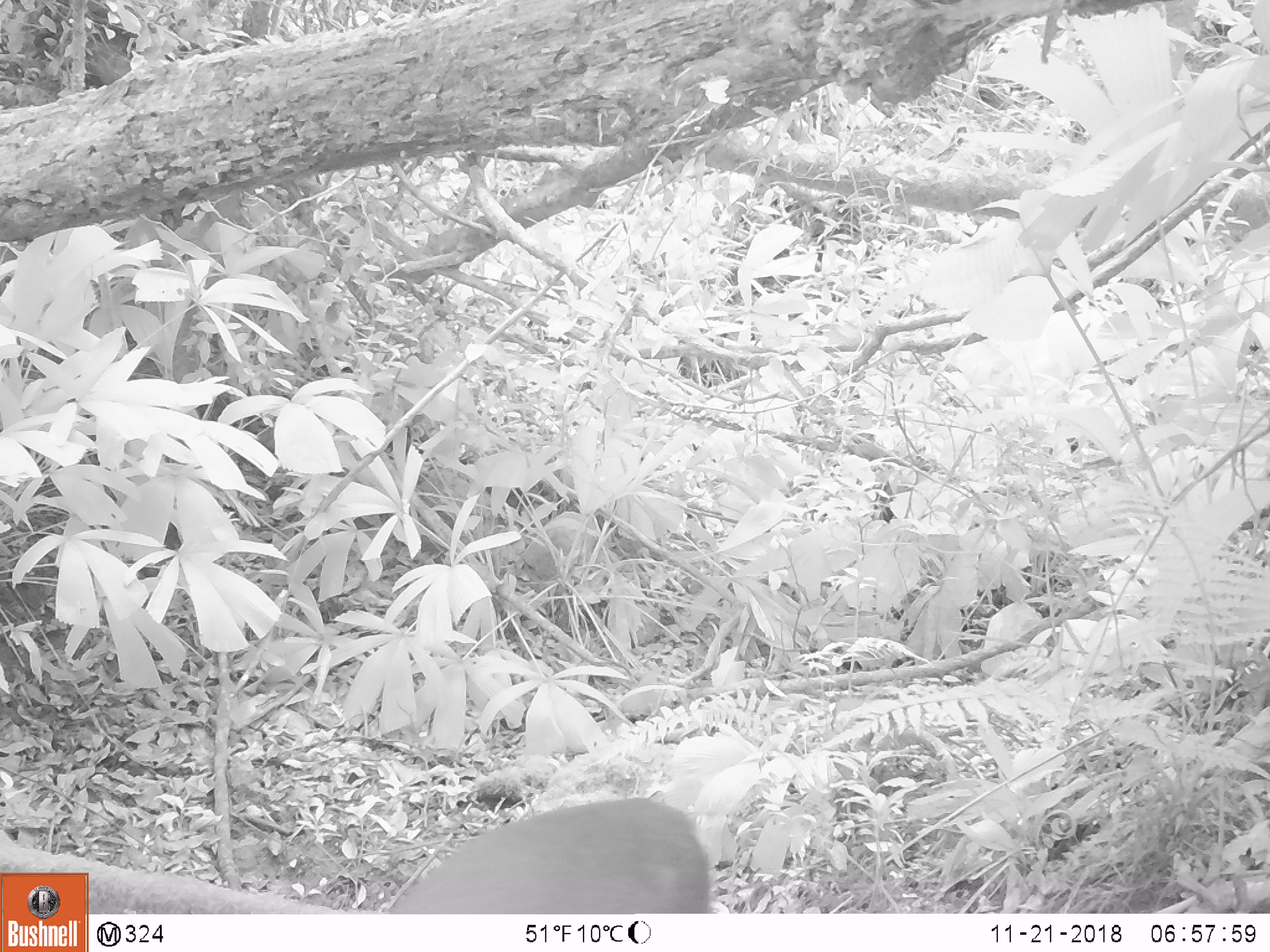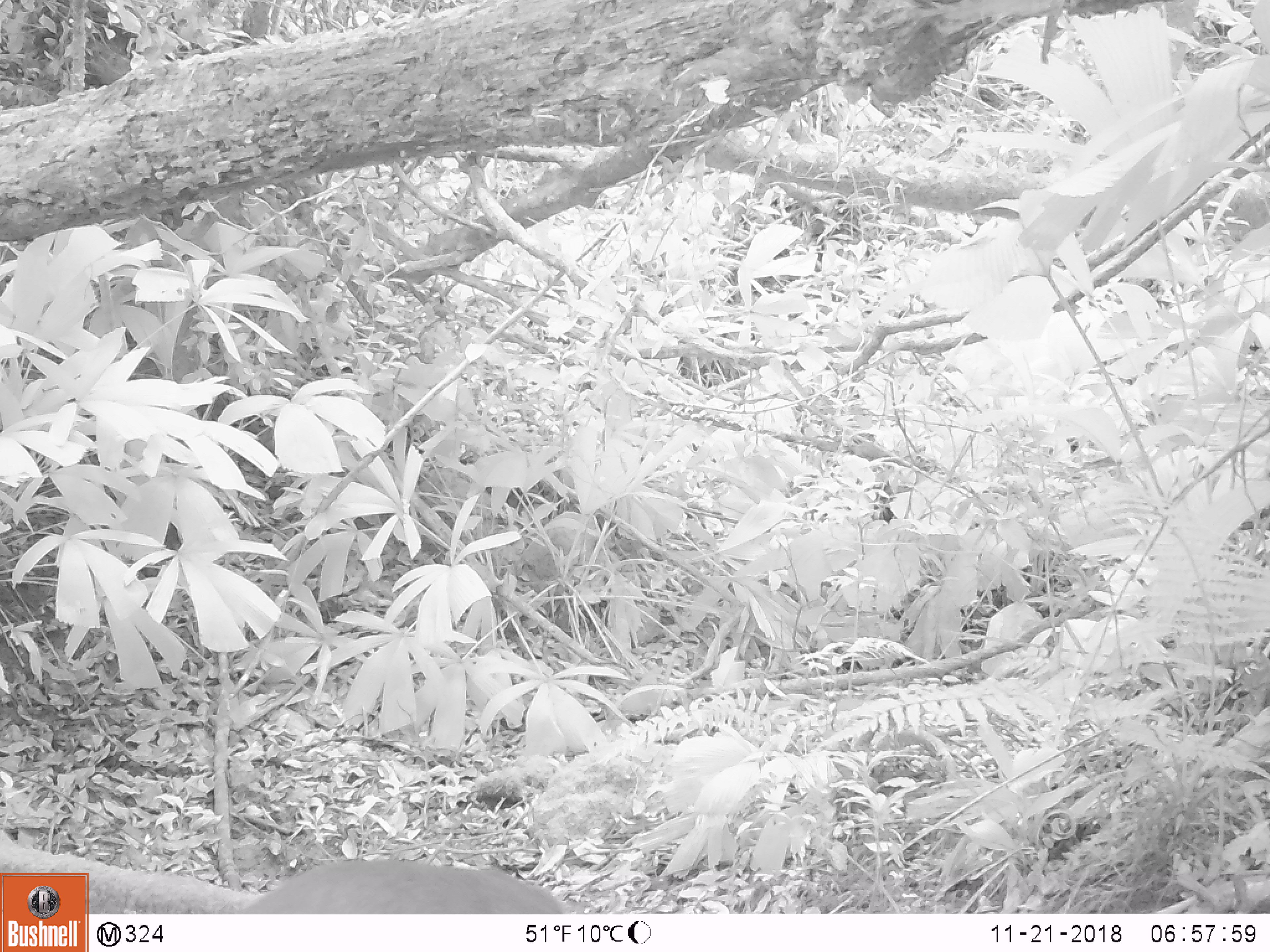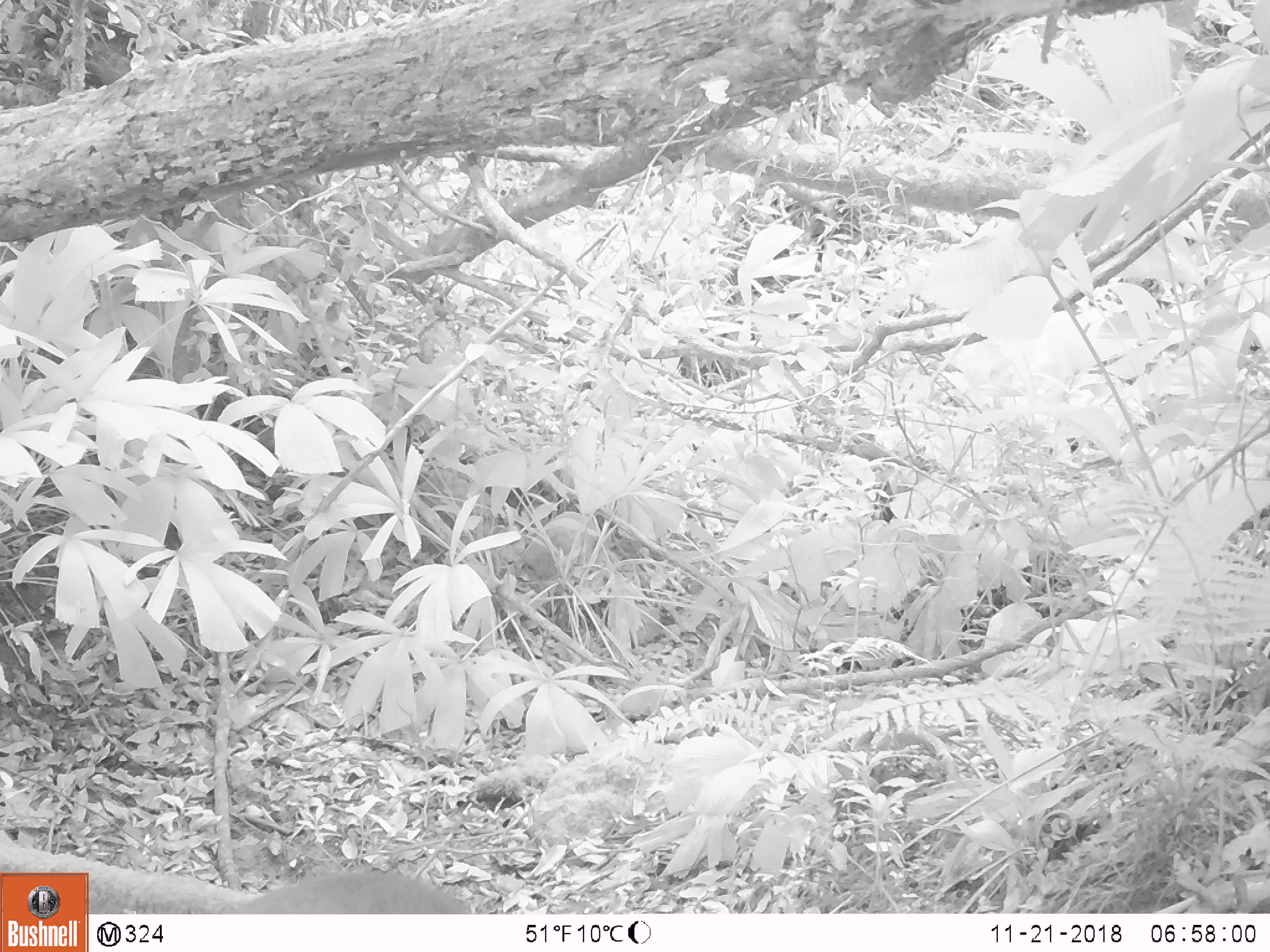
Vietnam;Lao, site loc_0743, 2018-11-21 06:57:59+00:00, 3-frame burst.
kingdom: Animalia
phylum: Chordata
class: Mammalia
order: Artiodactyla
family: Cervidae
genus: Muntiacus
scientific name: Muntiacus rooseveltorum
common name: roosevelt's muntjac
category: roosevelts muntjac group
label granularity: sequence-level